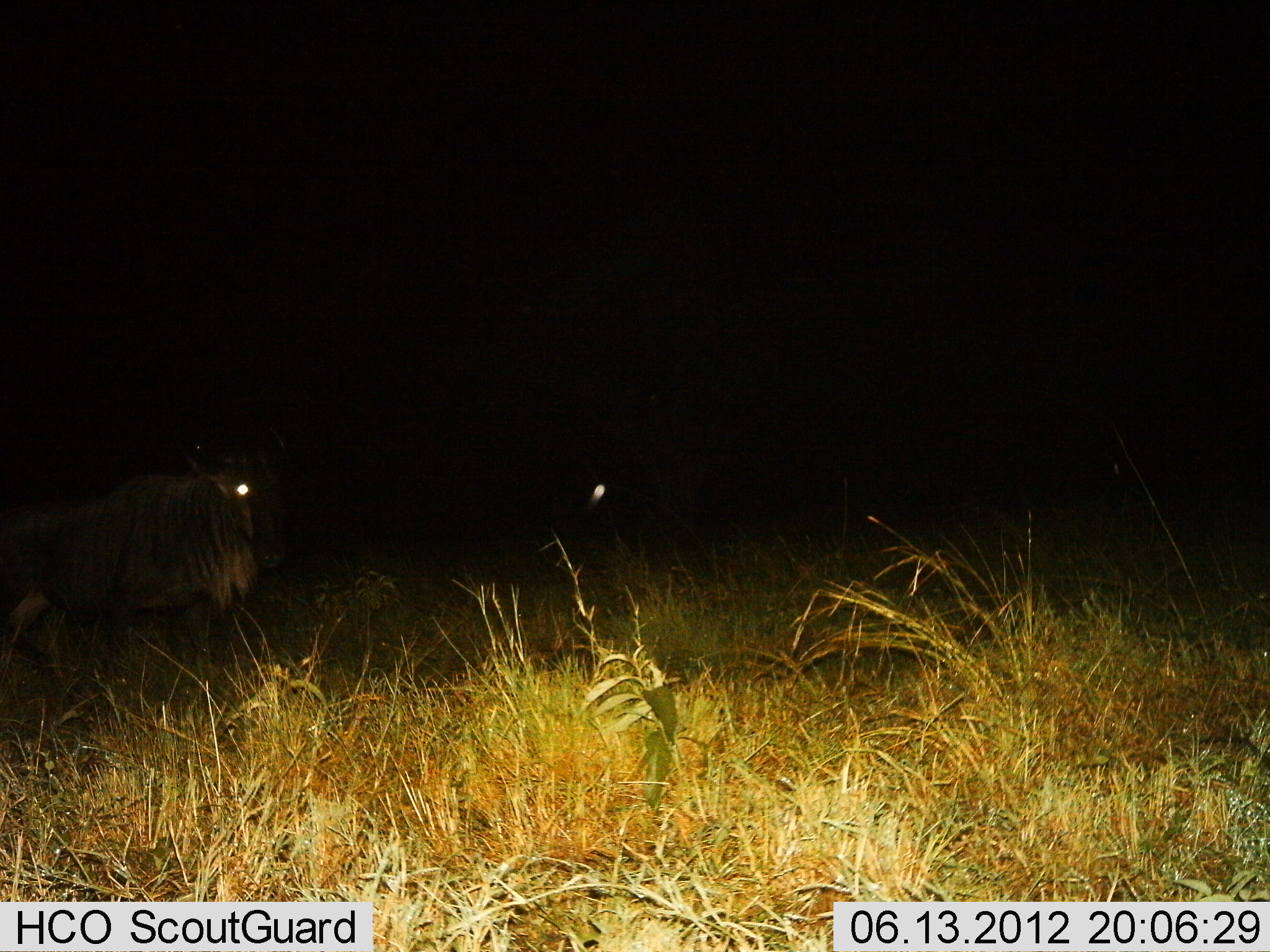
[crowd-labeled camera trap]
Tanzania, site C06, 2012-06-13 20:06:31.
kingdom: Animalia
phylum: Chordata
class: Mammalia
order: Artiodactyla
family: Bovidae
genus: Connochaetes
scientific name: Connochaetes taurinus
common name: blue wildebeest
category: wildebeest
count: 2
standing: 80%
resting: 10%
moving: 10%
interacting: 0%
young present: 0%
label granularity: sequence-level